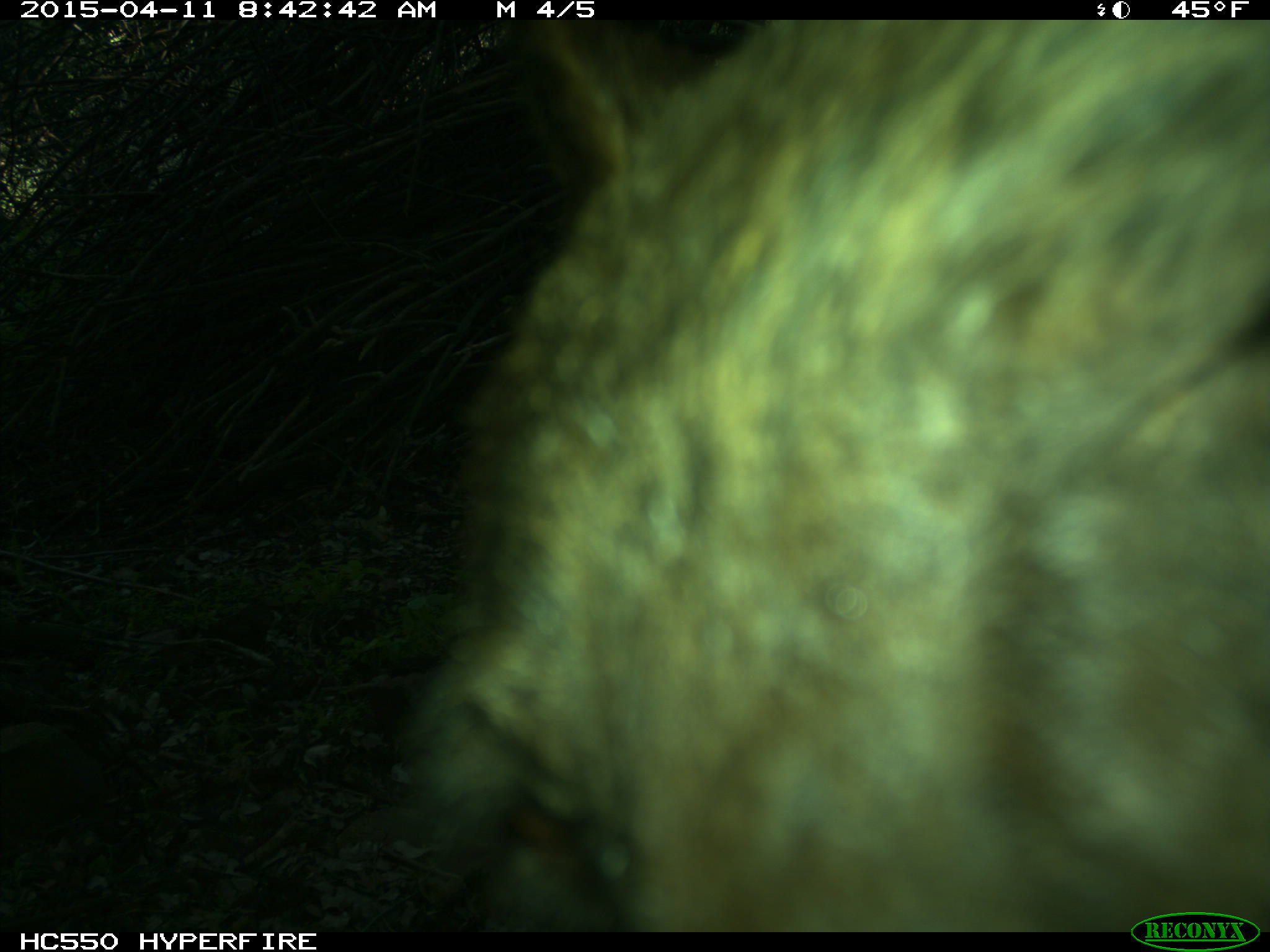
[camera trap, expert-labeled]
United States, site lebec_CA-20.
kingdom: Animalia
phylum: Chordata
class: Mammalia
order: Carnivora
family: Ursidae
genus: Ursus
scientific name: Ursus americanus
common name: american black bear